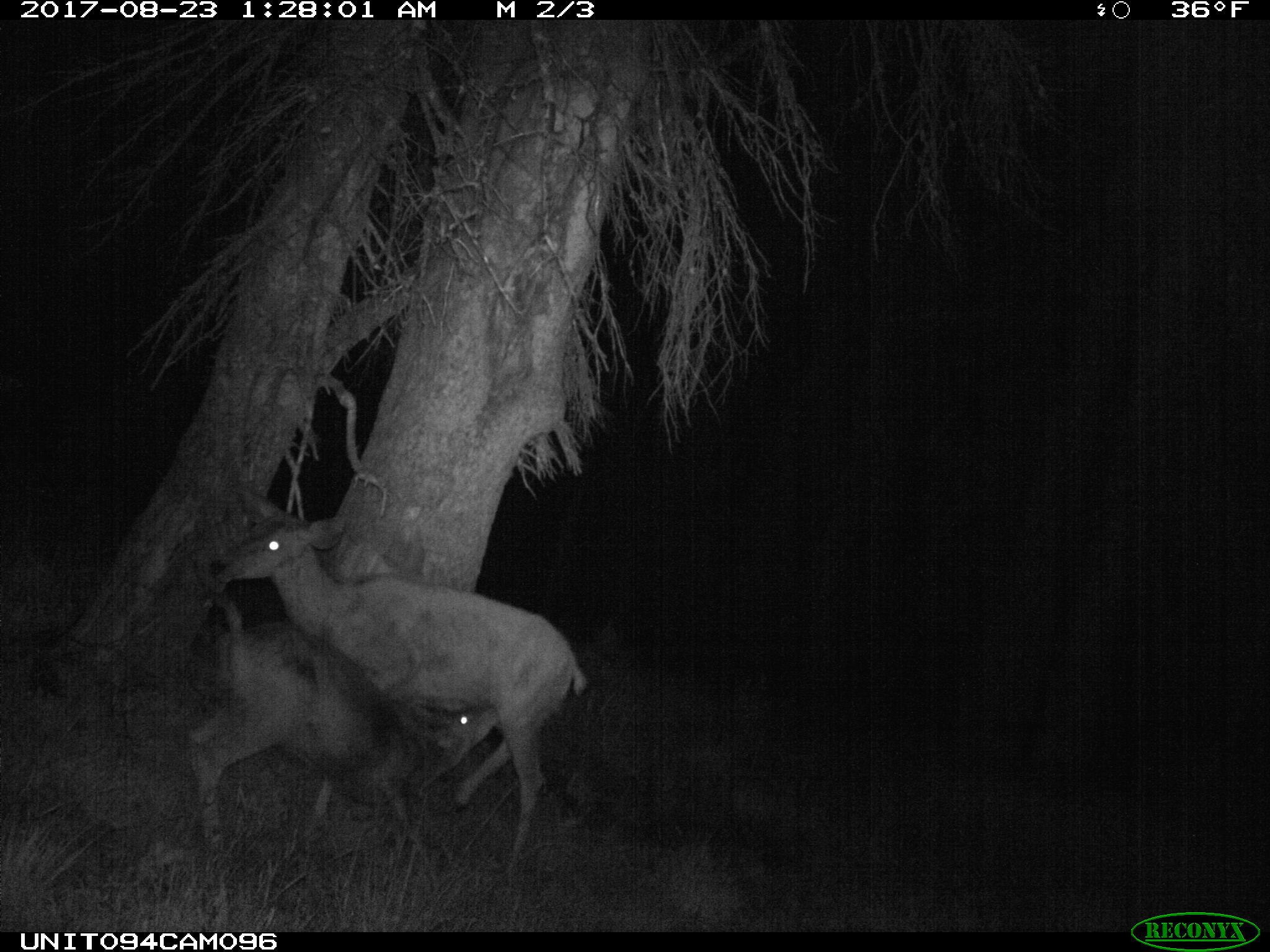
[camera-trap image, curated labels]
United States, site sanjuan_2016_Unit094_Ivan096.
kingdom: Animalia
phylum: Chordata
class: Mammalia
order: Artiodactyla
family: Cervidae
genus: Odocoileus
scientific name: Odocoileus hemionus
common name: mule deer